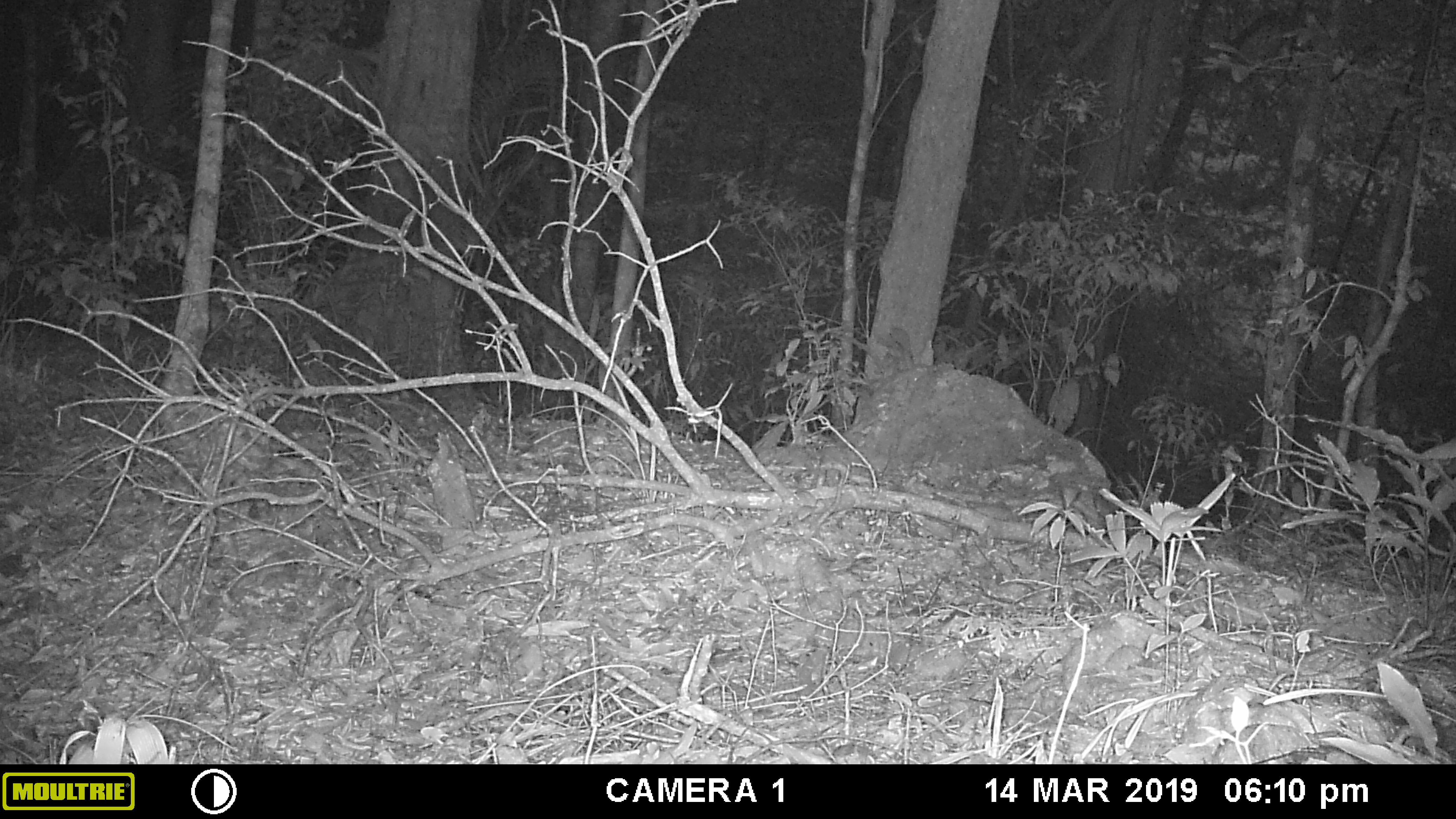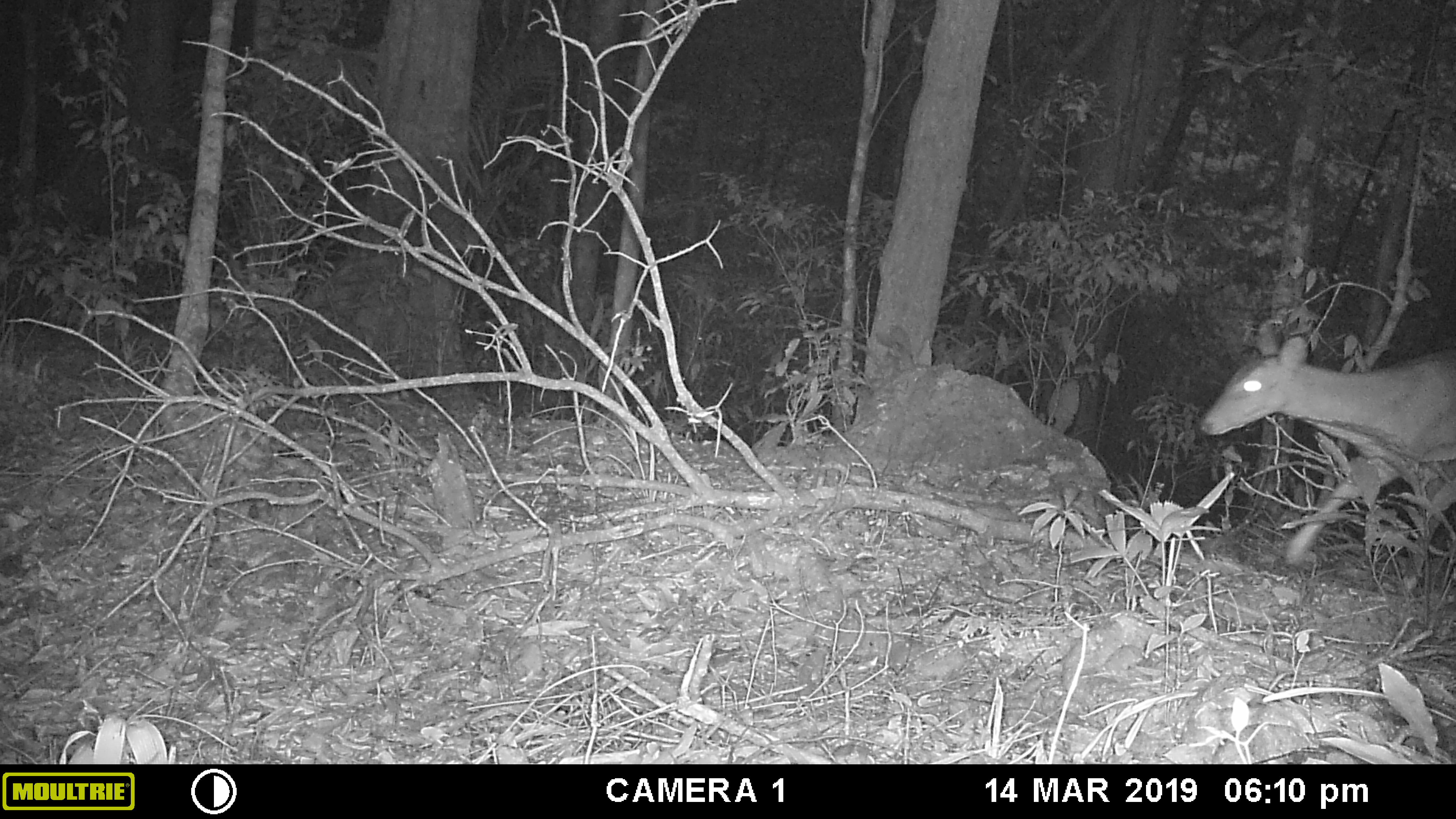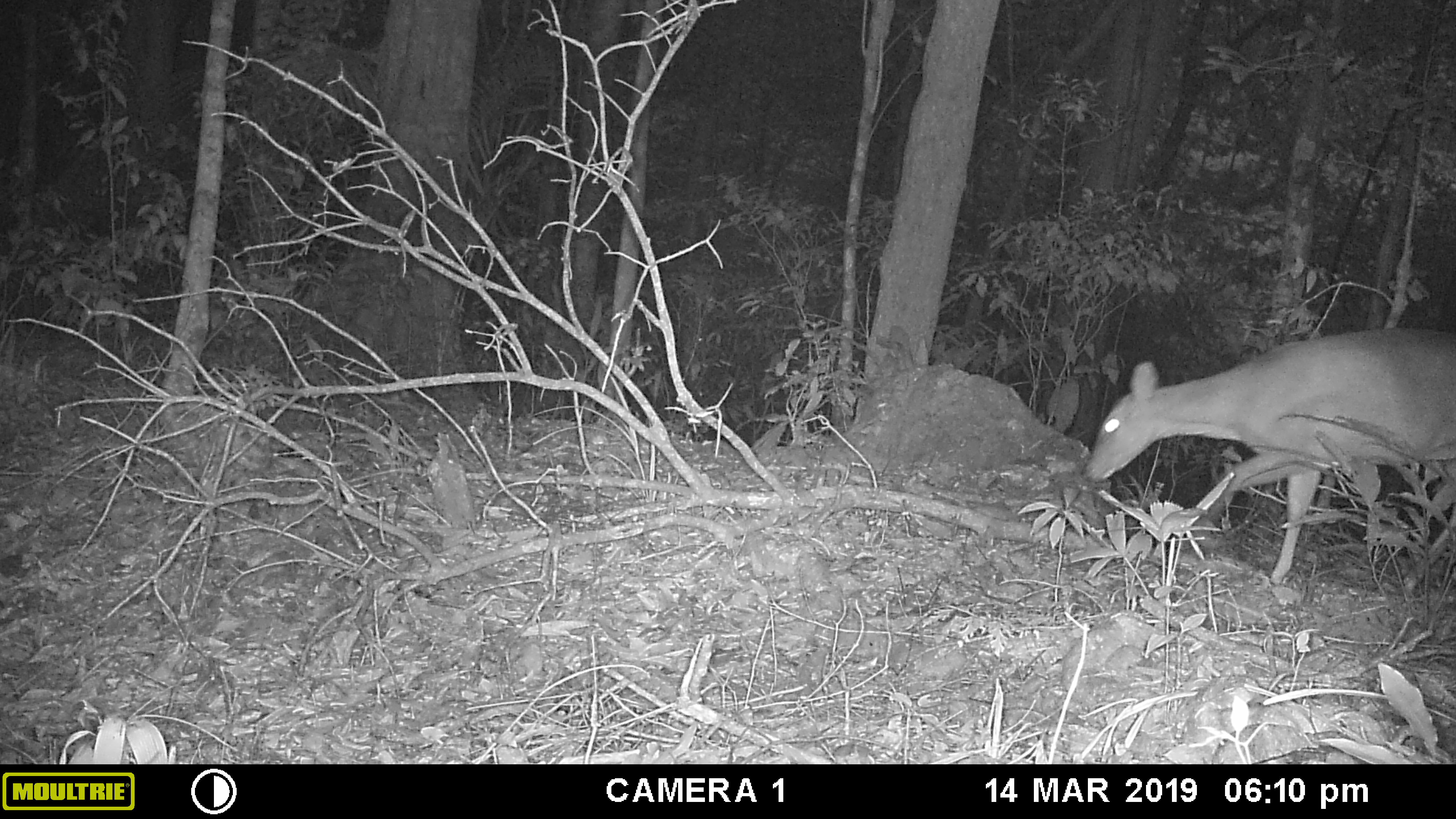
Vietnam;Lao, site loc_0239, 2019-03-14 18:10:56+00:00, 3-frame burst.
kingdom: Animalia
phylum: Chordata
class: Mammalia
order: Artiodactyla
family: Cervidae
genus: Muntiacus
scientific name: Muntiacus vuquangensis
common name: large-antlered muntjac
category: large antlered muntjac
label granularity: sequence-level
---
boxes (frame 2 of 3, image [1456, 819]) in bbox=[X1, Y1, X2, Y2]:
large antlered muntjac: bbox=[1196, 319, 1456, 592]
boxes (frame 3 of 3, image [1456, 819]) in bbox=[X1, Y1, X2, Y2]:
large antlered muntjac: bbox=[1074, 324, 1456, 584]